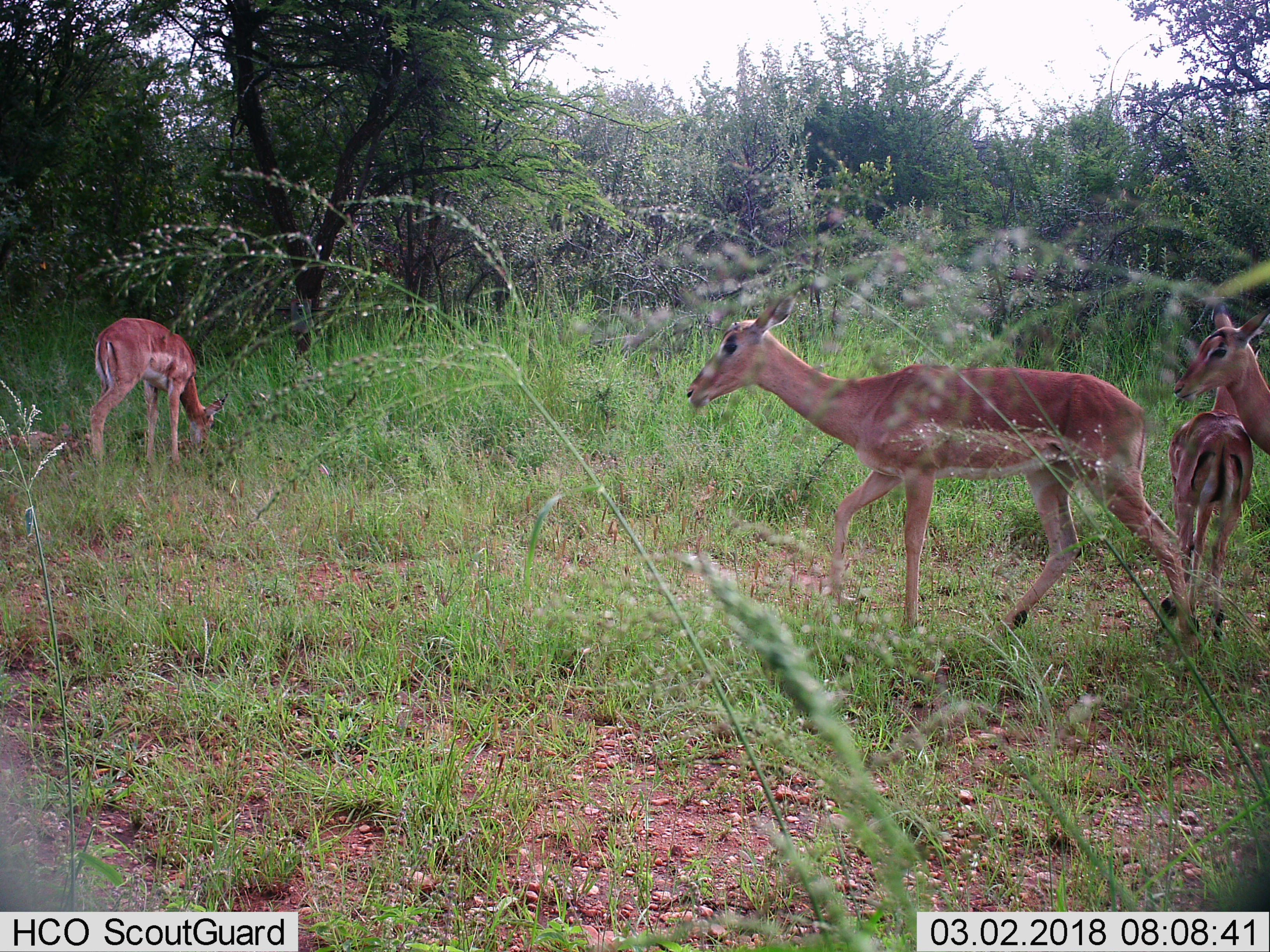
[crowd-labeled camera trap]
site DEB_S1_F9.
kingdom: Animalia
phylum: Chordata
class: Mammalia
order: Artiodactyla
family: Bovidae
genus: Aepyceros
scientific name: Aepyceros melampus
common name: impala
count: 4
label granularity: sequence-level